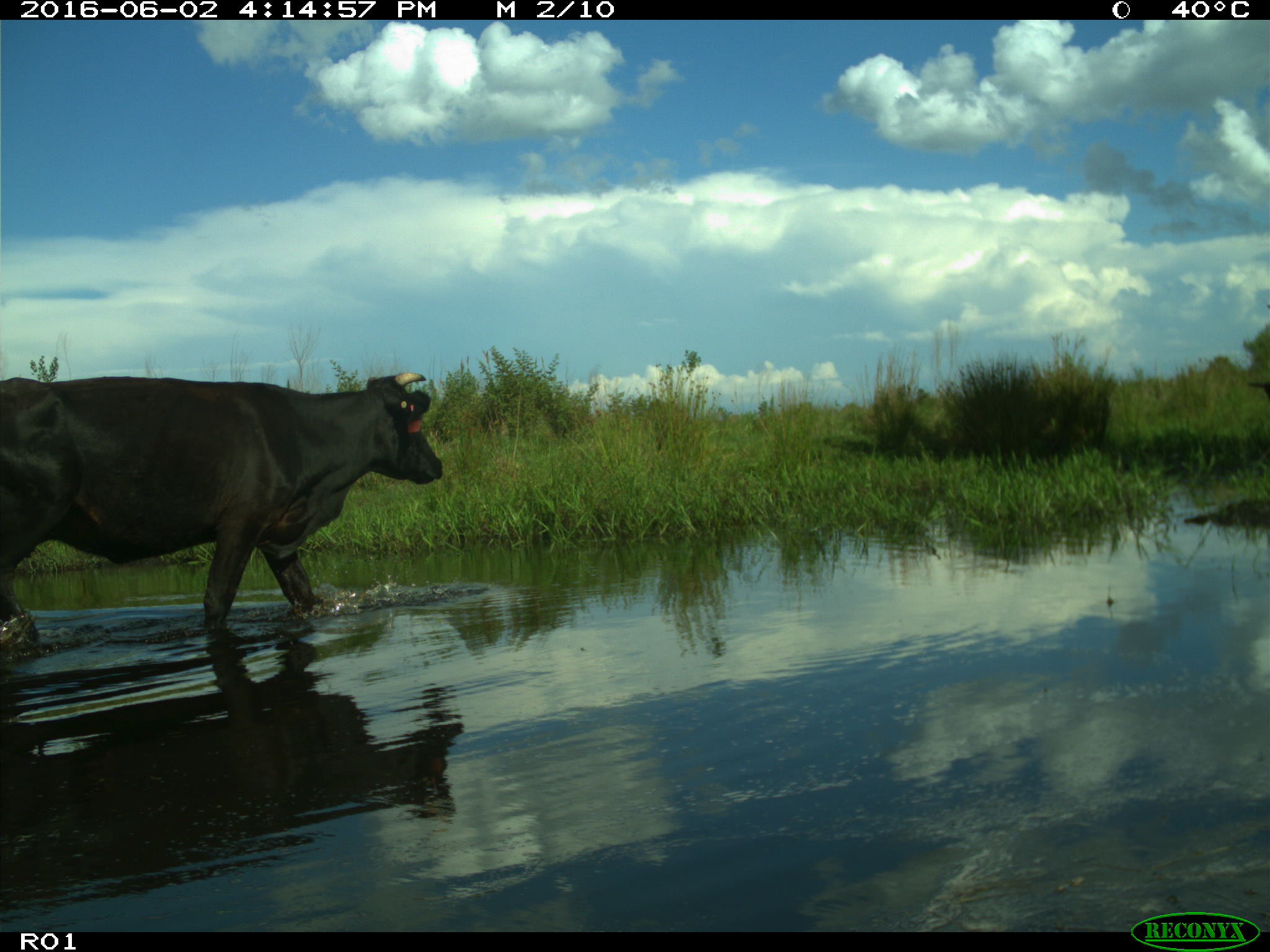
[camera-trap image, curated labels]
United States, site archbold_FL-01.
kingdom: Animalia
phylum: Chordata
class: Mammalia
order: Artiodactyla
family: Bovidae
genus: Bos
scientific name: Bos taurus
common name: domestic cow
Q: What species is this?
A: Bos taurus (domestic cow).